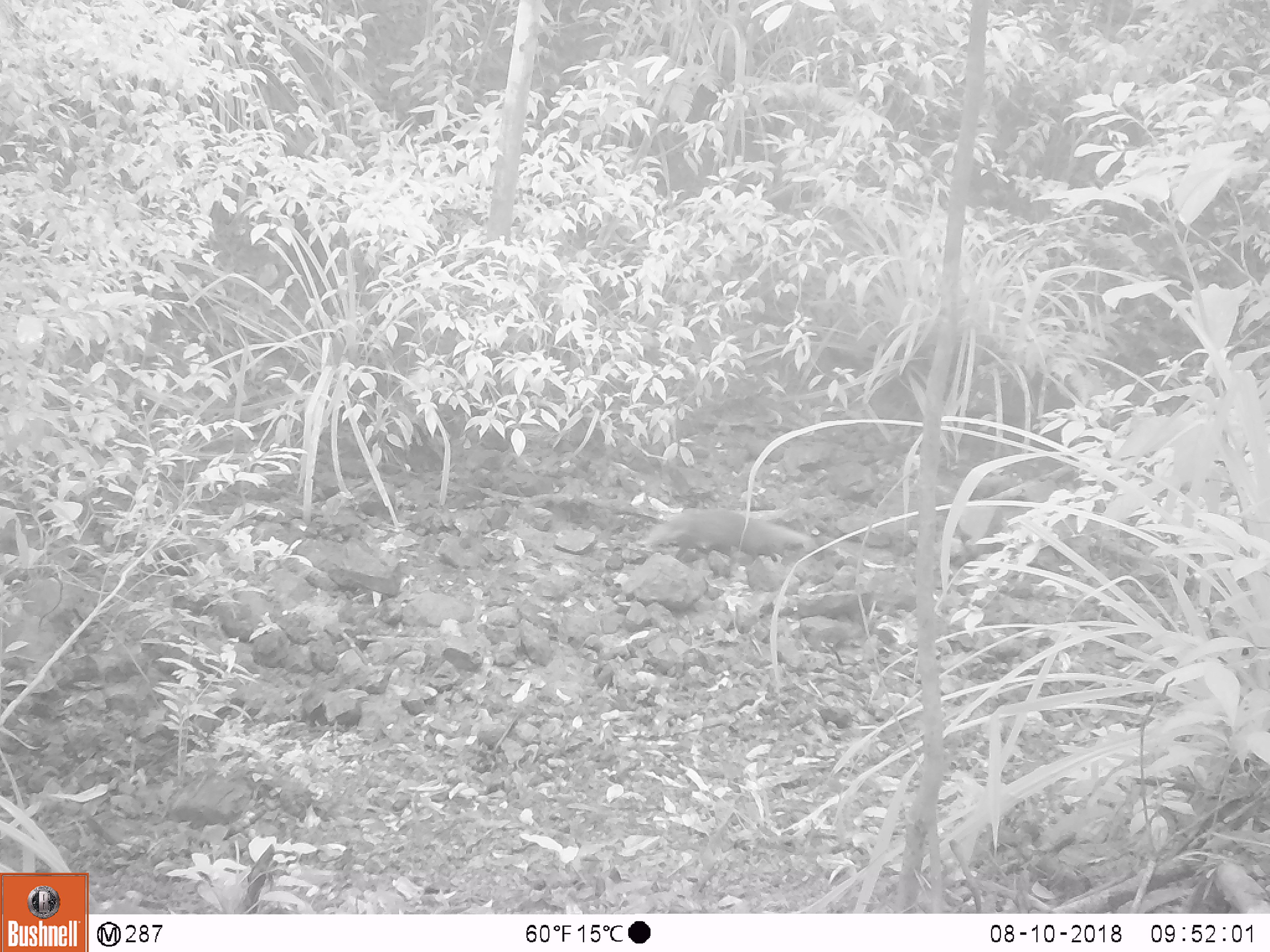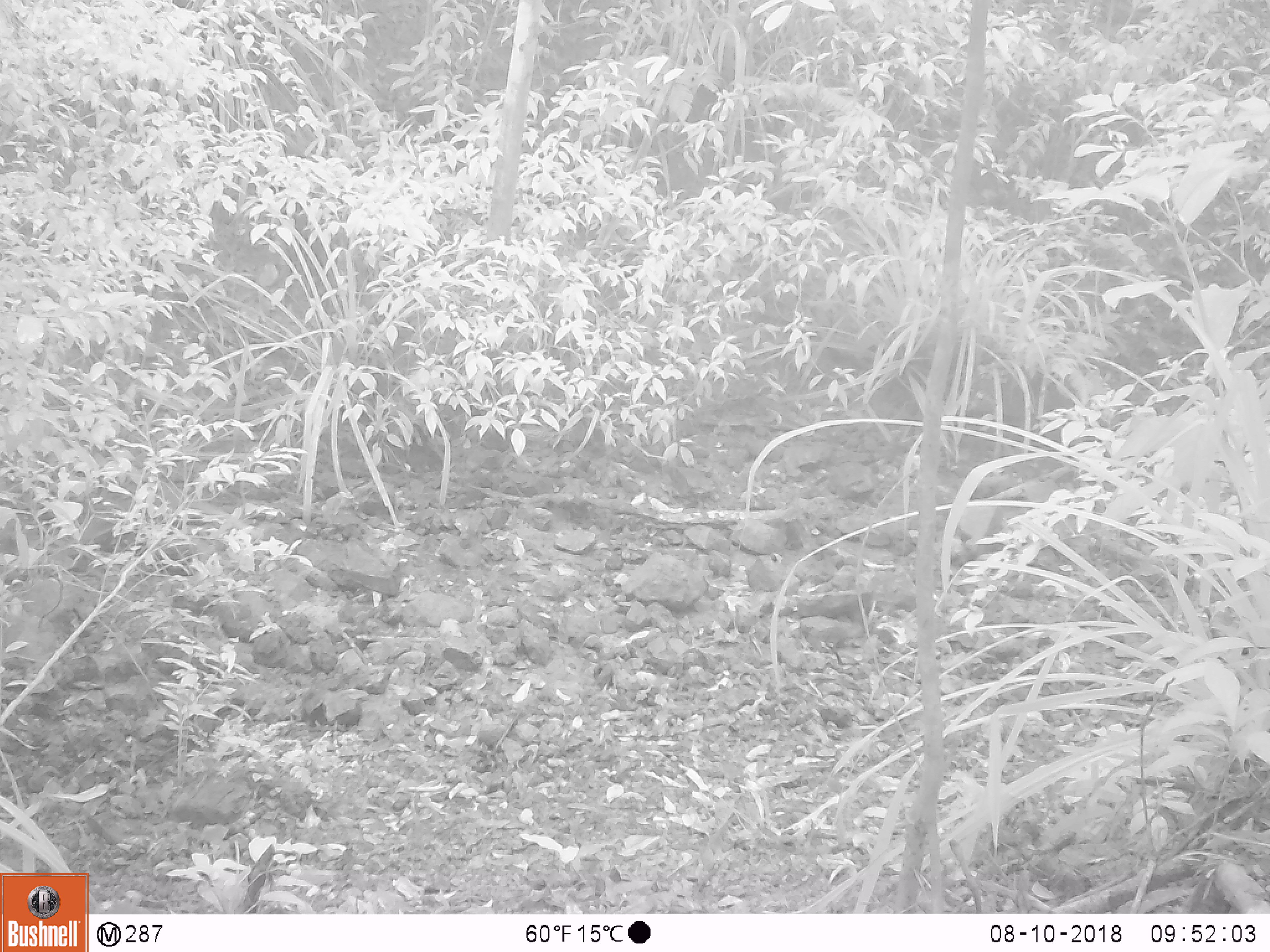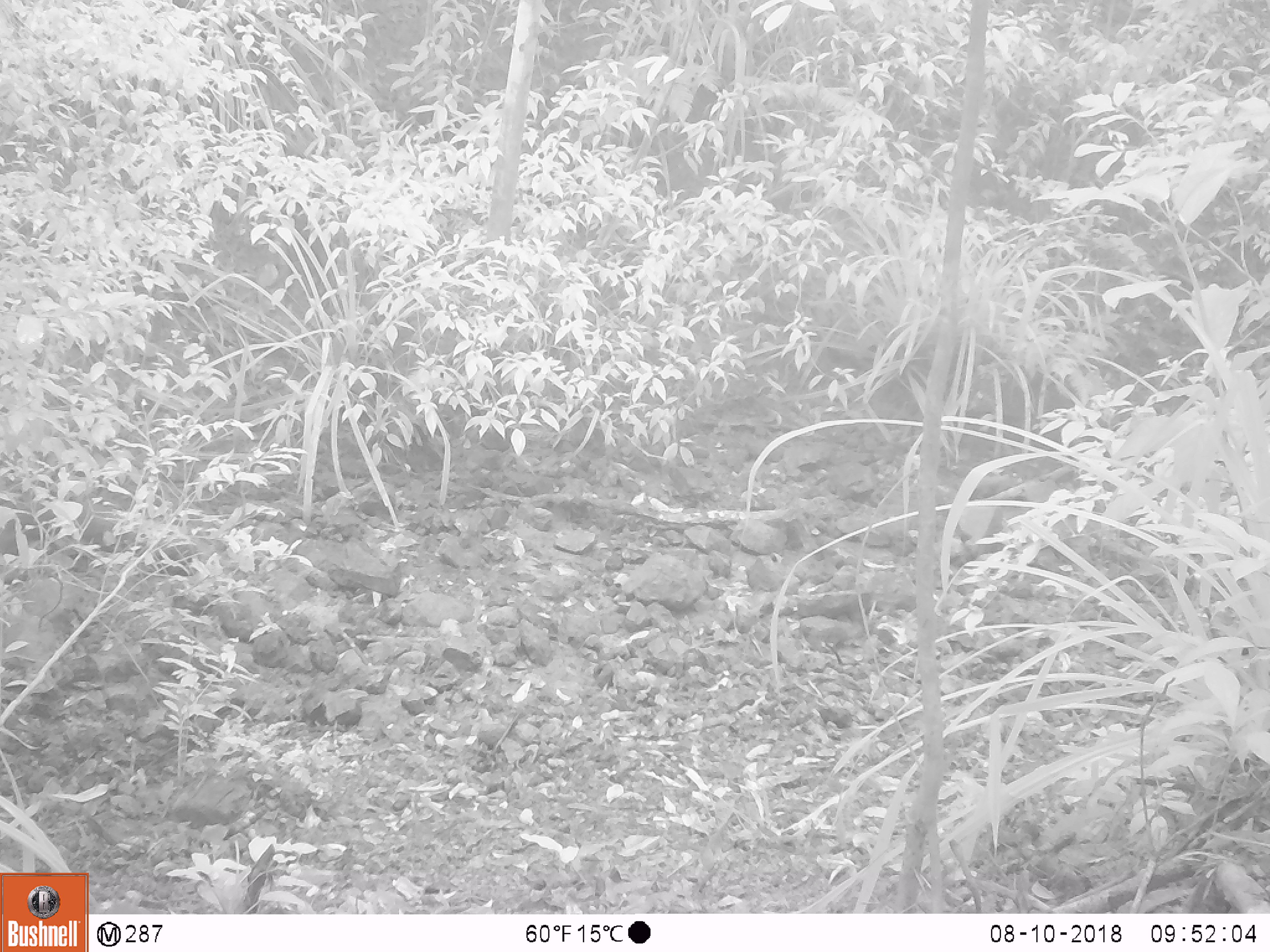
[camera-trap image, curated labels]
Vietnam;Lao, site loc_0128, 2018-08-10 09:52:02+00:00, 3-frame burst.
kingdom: Animalia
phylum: Chordata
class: Mammalia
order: Carnivora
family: Herpestidae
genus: Urva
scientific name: Urva urva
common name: crab-eating mongoose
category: crab eating mongoose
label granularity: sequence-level